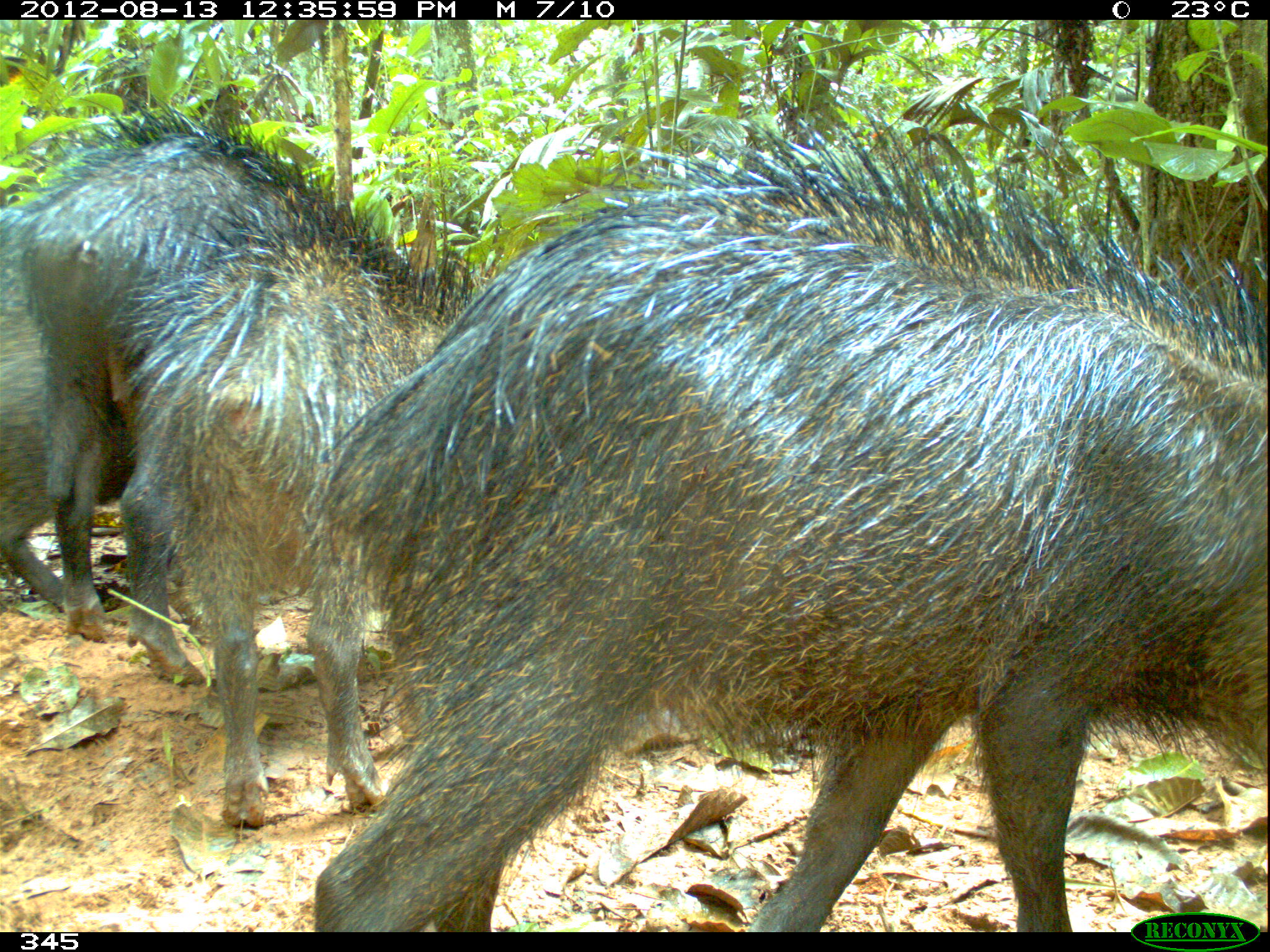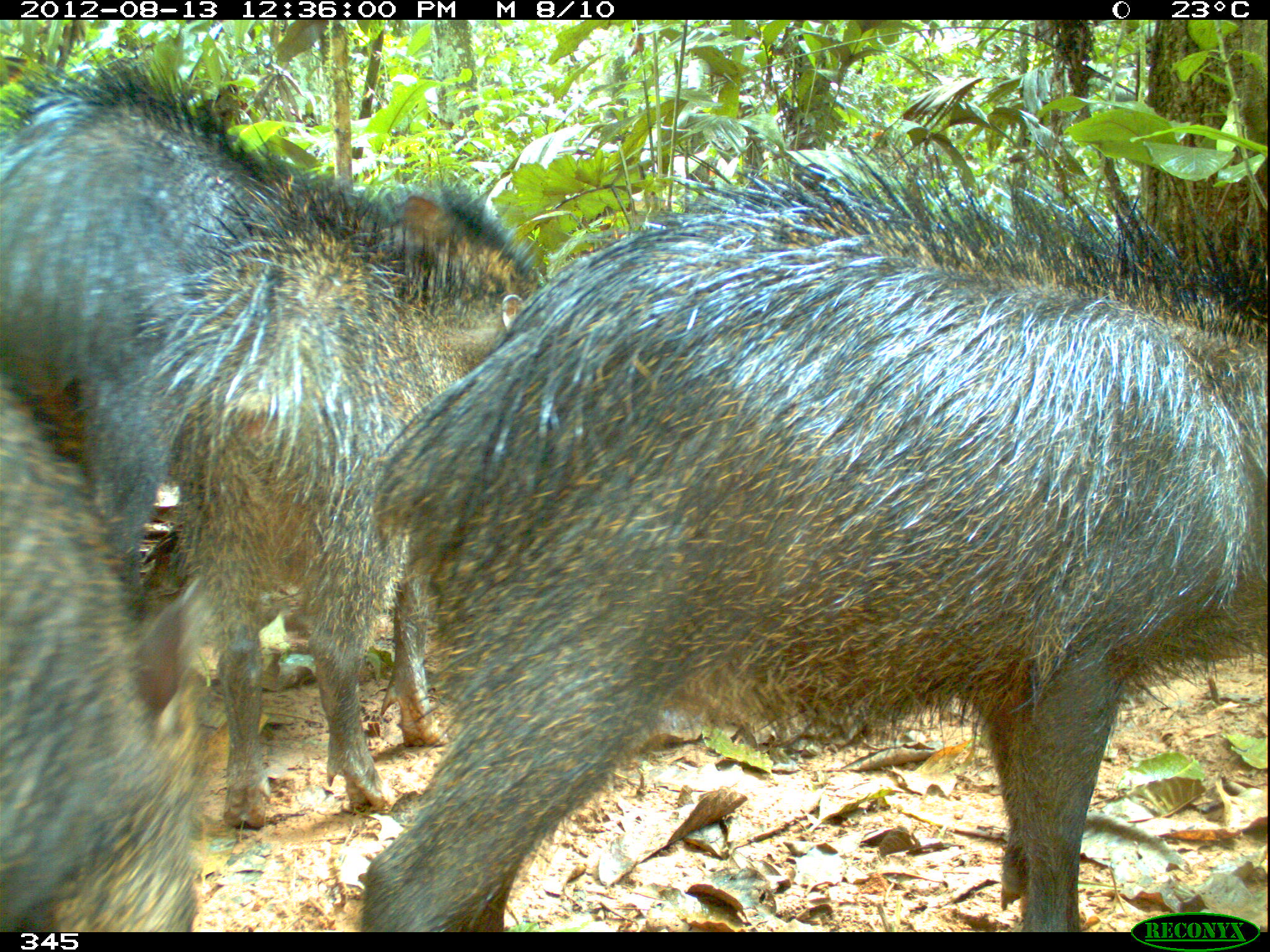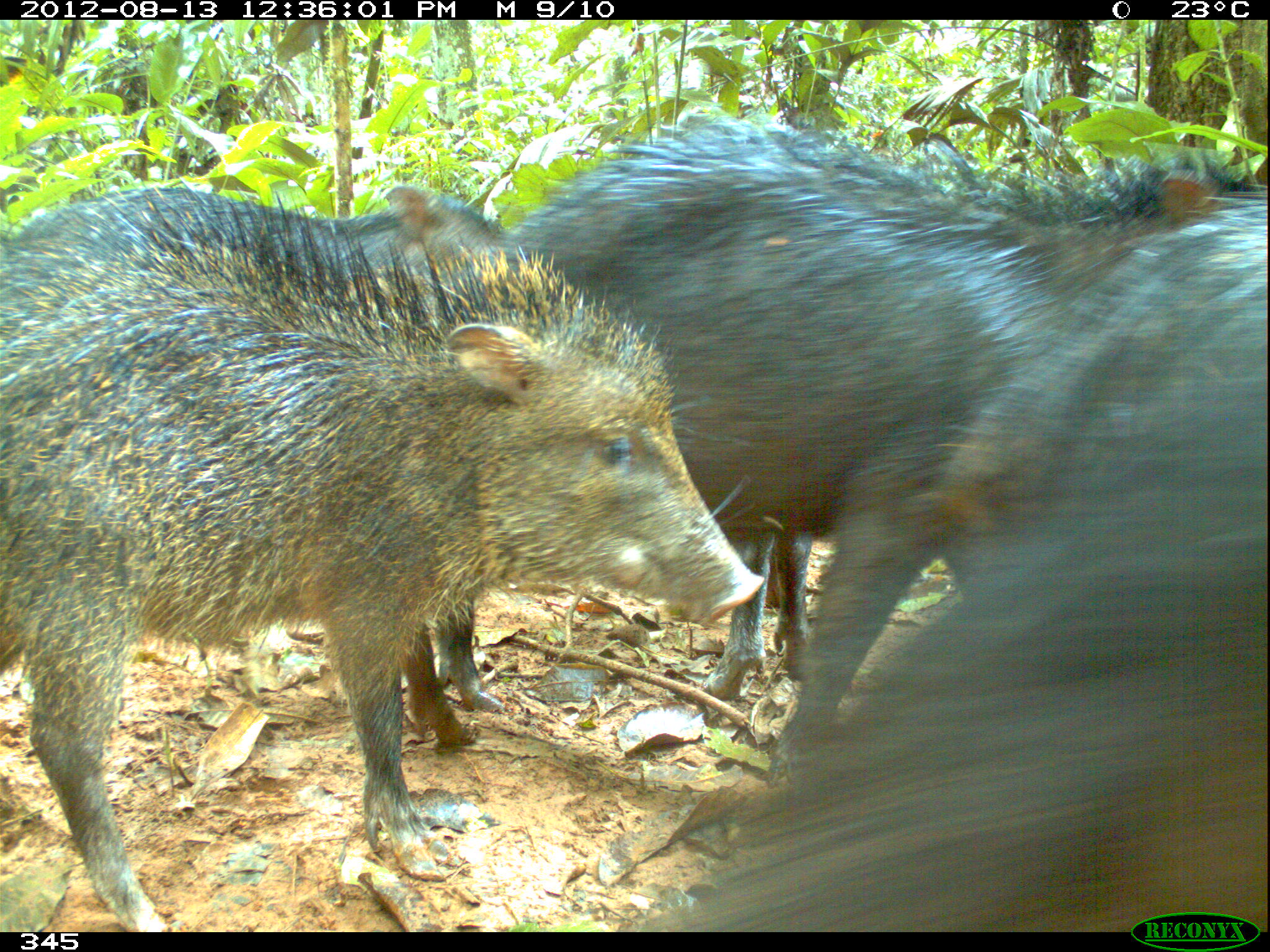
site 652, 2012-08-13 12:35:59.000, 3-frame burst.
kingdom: Animalia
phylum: Chordata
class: Mammalia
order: Artiodactyla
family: Tayassuidae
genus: Tayassu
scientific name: Tayassu pecari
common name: white-lipped peccary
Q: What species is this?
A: Tayassu pecari (white-lipped peccary).